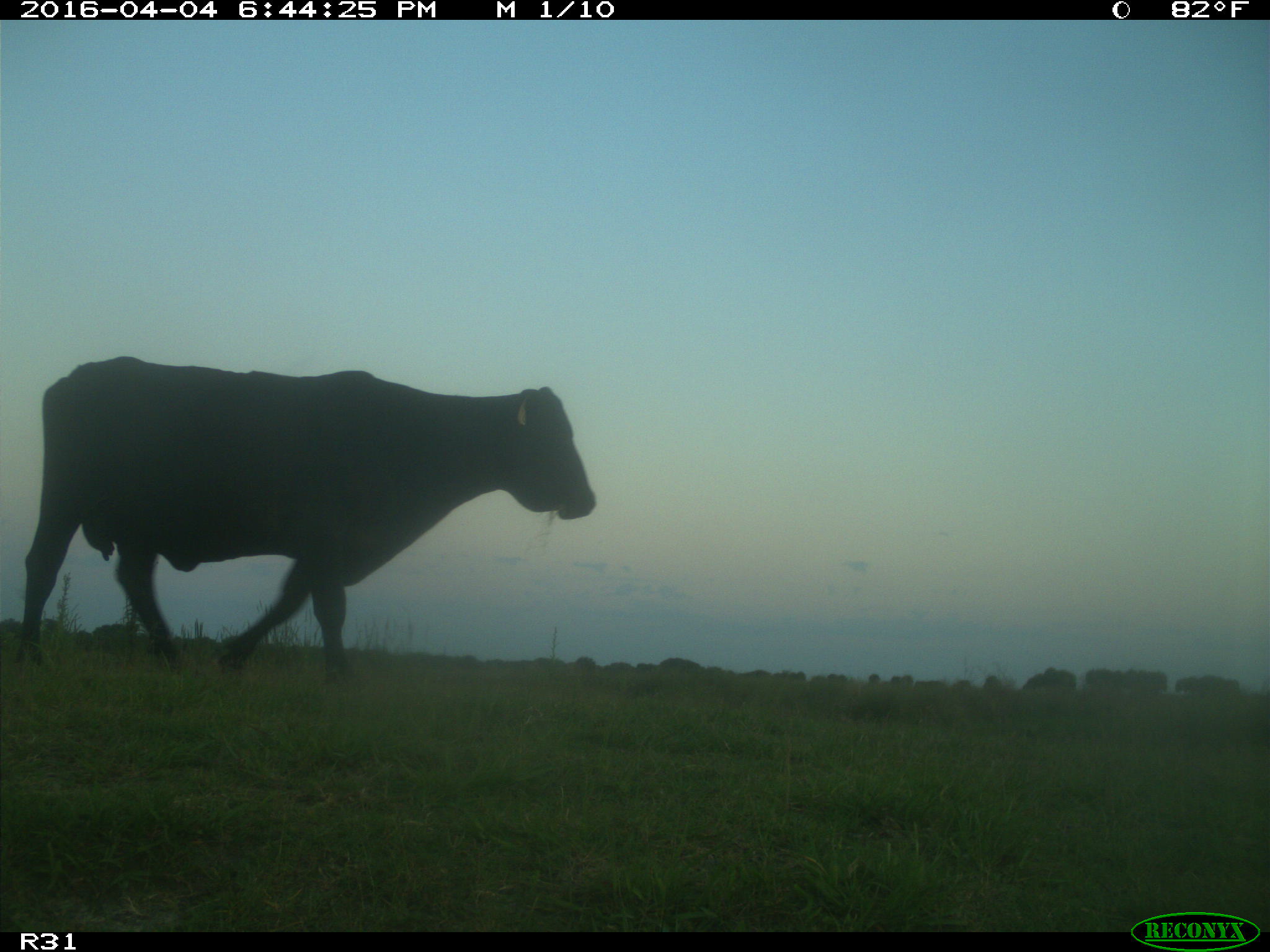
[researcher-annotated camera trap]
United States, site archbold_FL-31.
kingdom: Animalia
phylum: Chordata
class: Mammalia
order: Artiodactyla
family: Bovidae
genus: Bos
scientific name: Bos taurus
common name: domestic cow